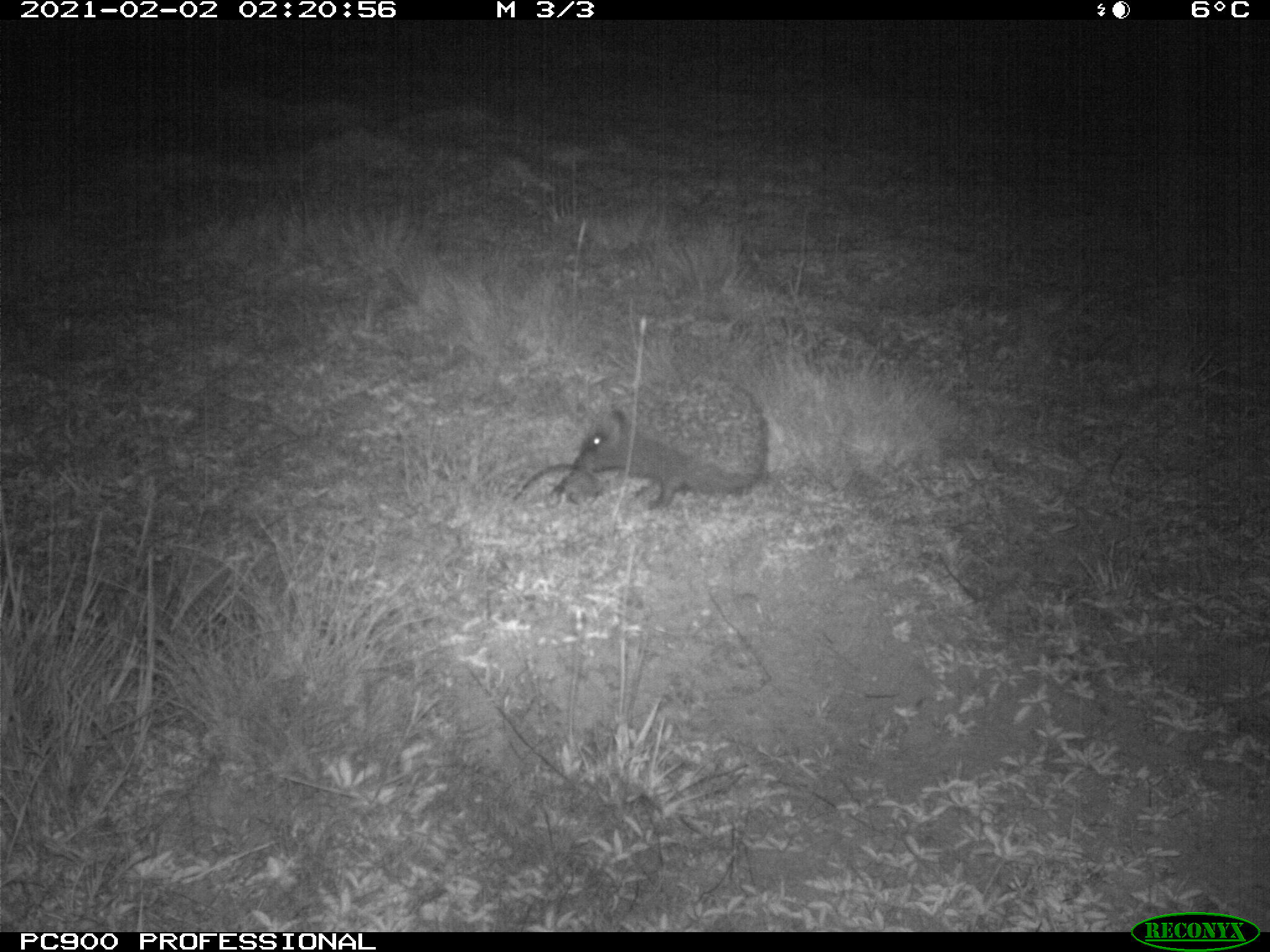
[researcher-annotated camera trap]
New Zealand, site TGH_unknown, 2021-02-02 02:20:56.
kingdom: Animalia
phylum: Chordata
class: Mammalia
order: Eulipotyphla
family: Erinaceidae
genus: Erinaceus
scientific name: Erinaceus europaeus europaeus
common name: european hedgehog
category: hedgehog